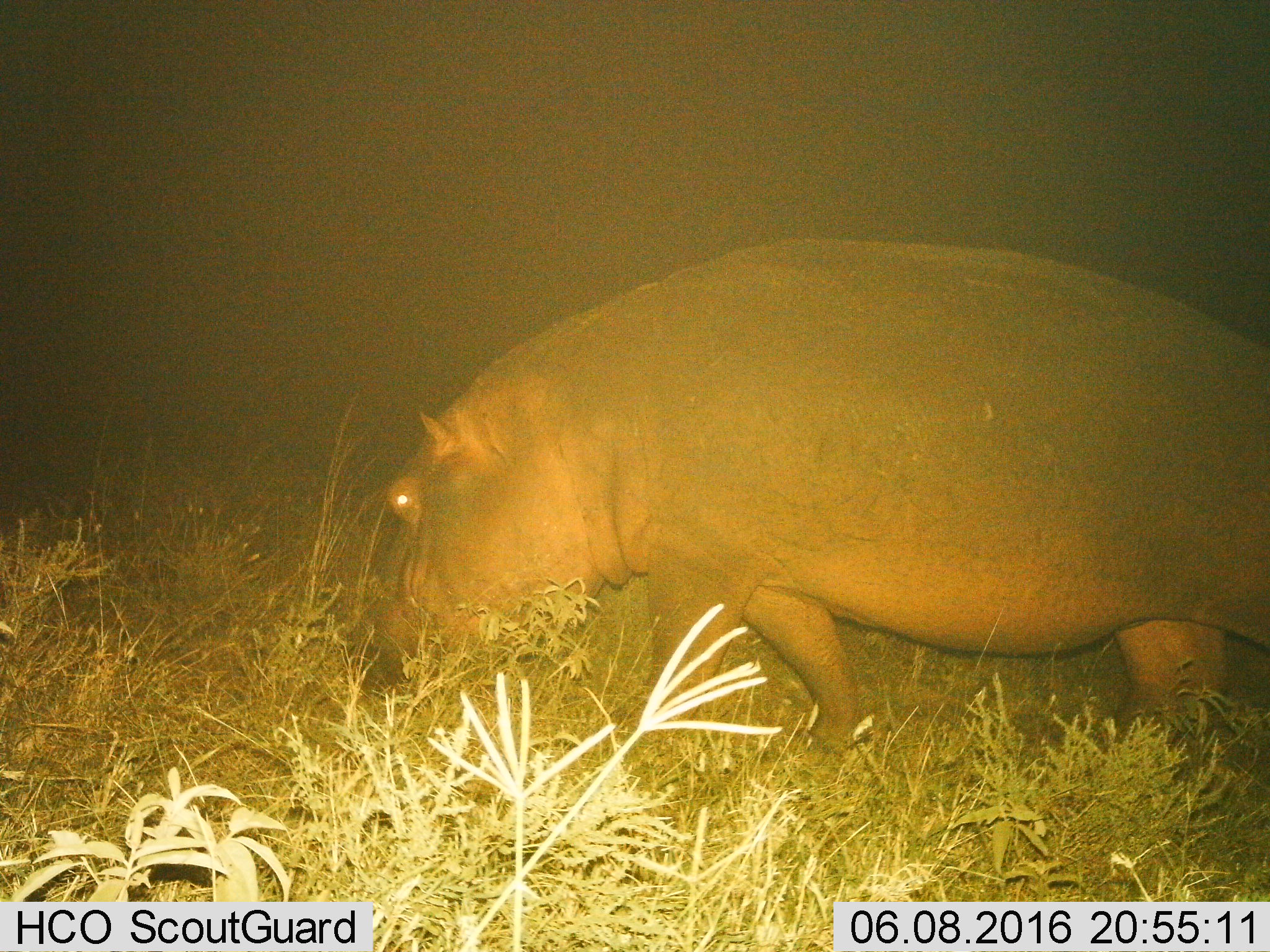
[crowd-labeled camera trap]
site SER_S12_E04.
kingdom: Animalia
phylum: Chordata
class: Mammalia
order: Artiodactyla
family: Hippopotamidae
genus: Hippopotamus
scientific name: Hippopotamus amphibius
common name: hippopotamus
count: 1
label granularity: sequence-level